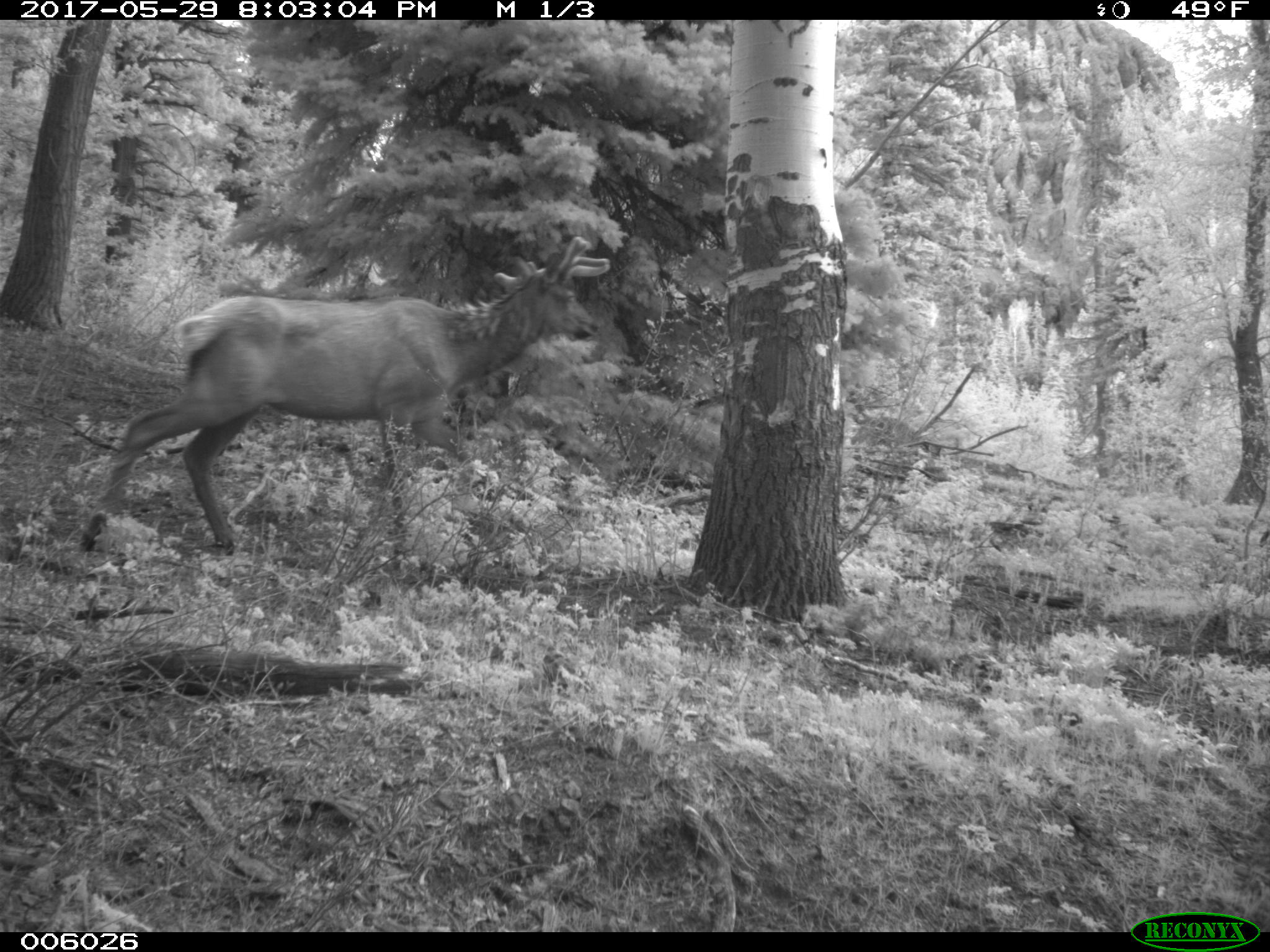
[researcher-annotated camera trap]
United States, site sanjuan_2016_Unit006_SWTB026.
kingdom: Animalia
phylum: Chordata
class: Mammalia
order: Artiodactyla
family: Cervidae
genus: Cervus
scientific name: Cervus elaphus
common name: red deer